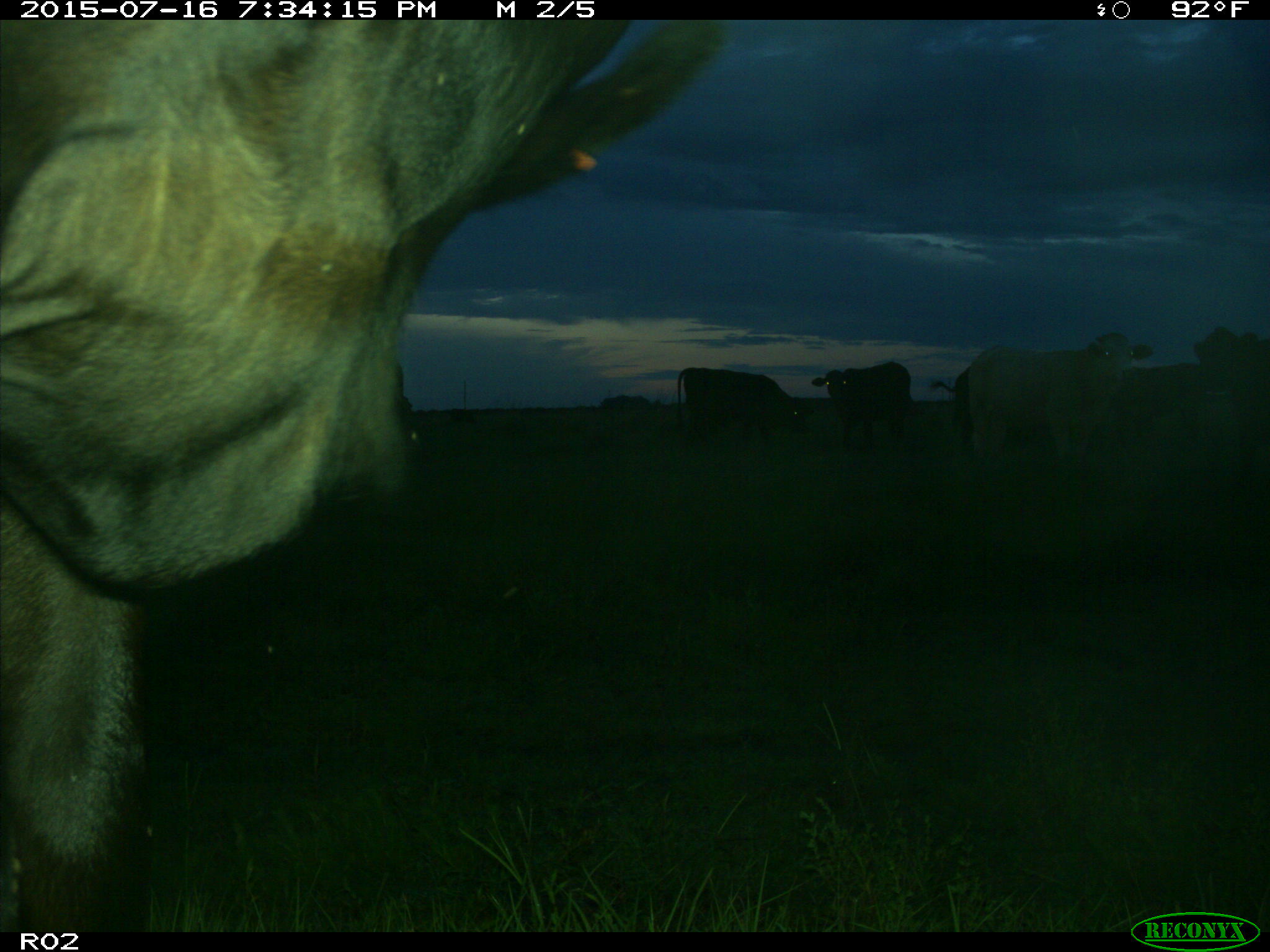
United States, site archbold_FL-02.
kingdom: Animalia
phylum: Chordata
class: Mammalia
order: Artiodactyla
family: Bovidae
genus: Bos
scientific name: Bos taurus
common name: domestic cow